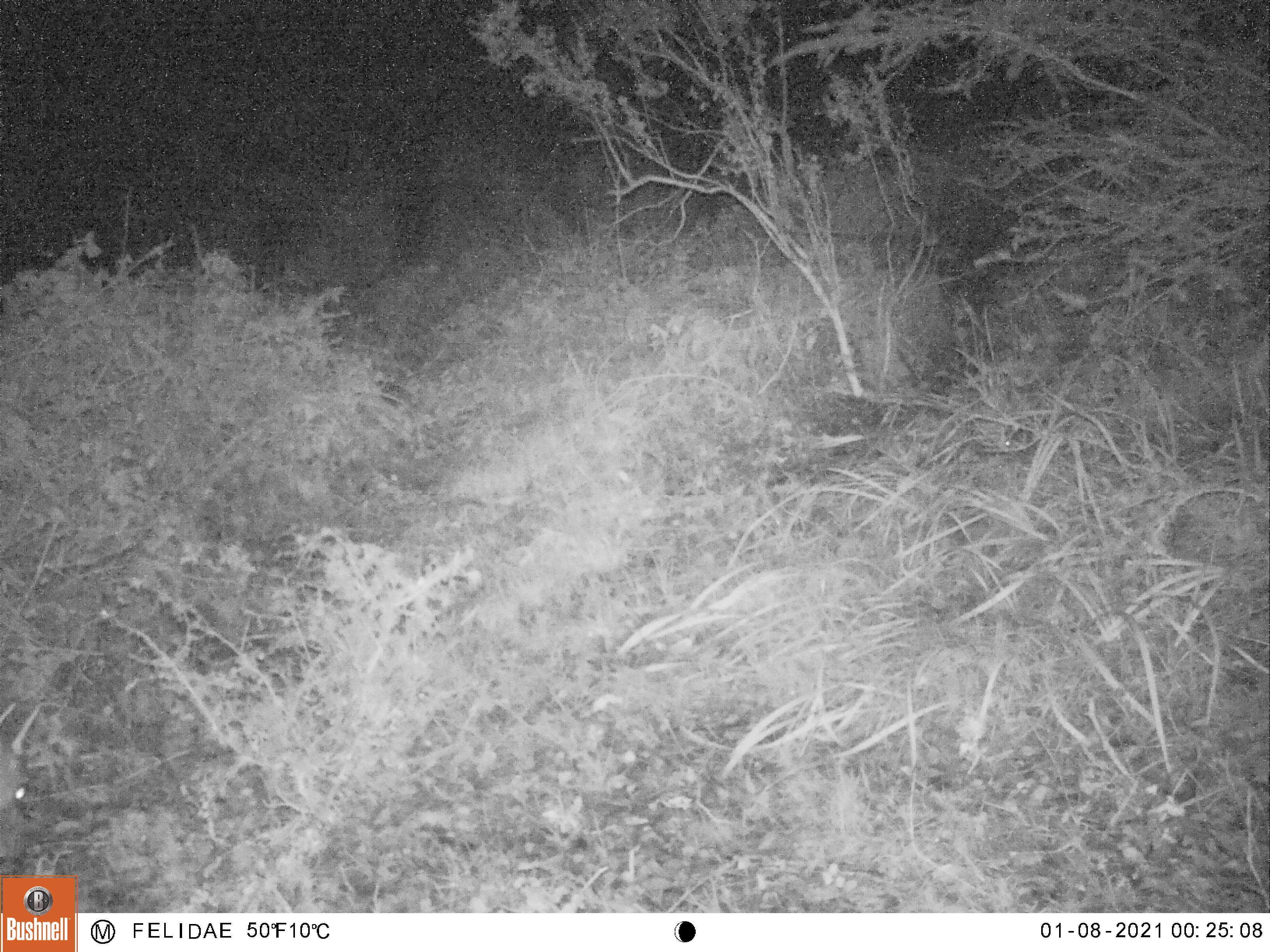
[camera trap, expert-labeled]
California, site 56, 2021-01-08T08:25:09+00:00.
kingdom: Animalia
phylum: Chordata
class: Mammalia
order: Artiodactyla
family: Cervidae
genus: Odocoileus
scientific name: Odocoileus hemionus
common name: mule deer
Mule deer (Odocoileus hemionus).